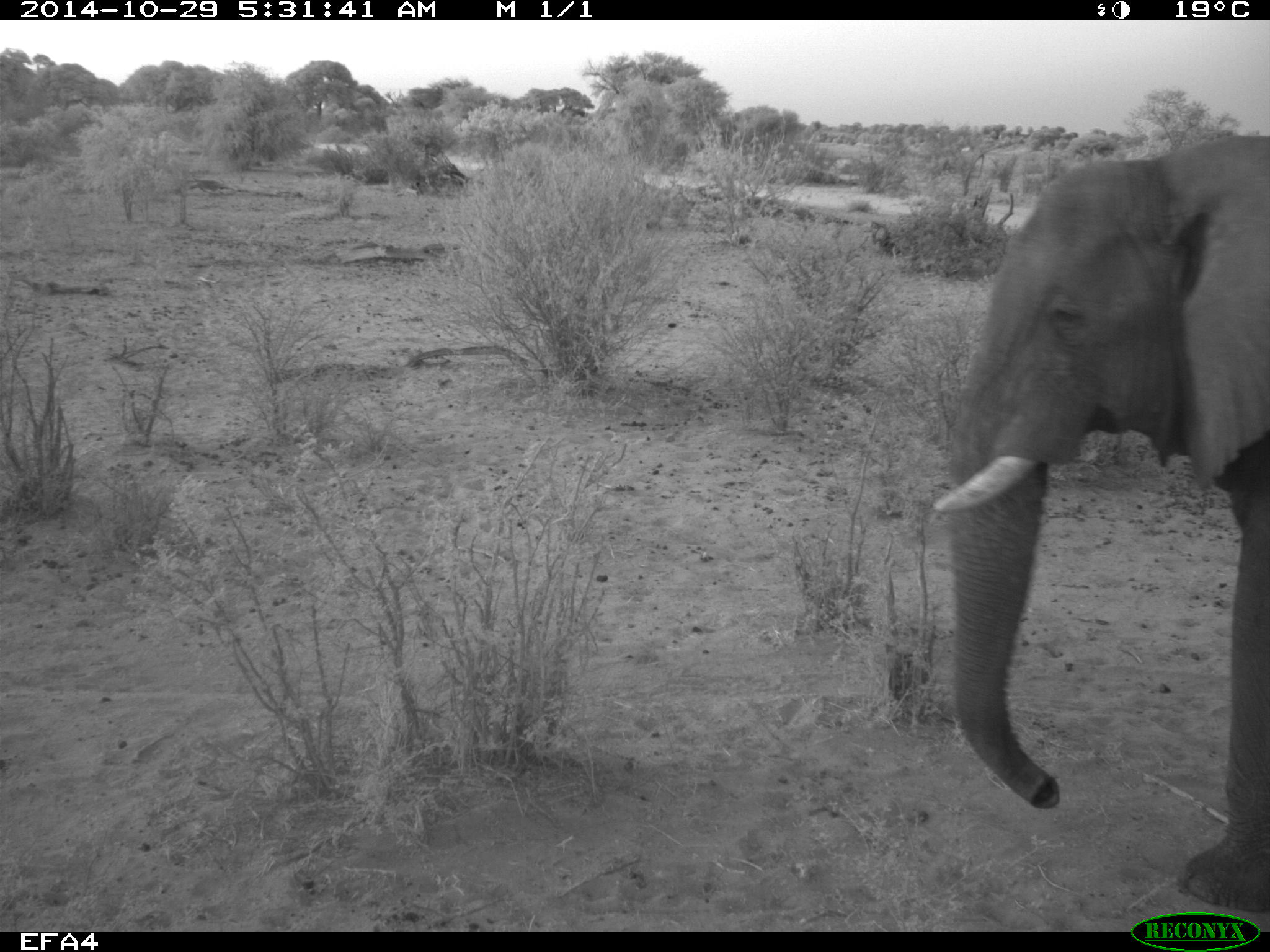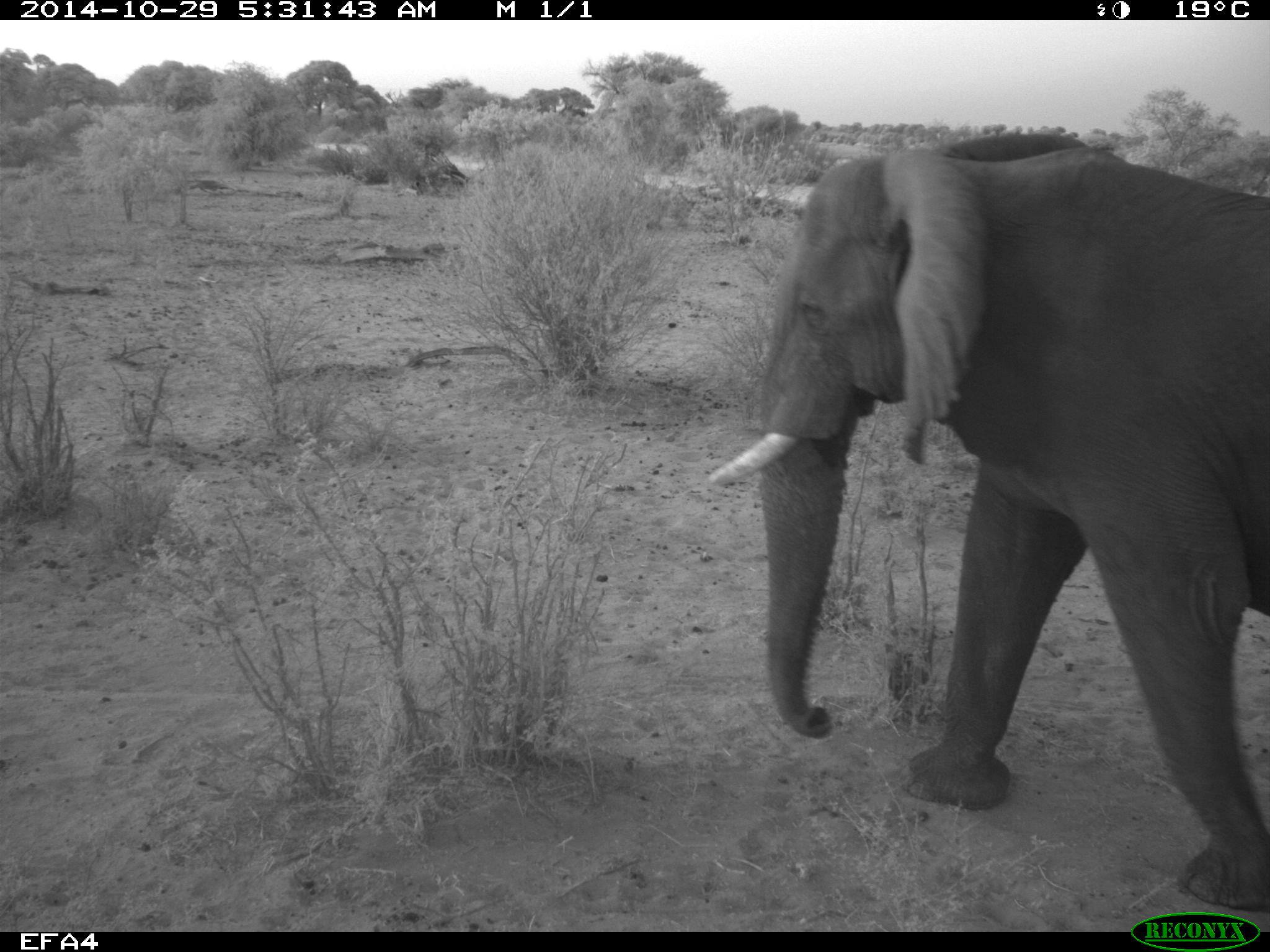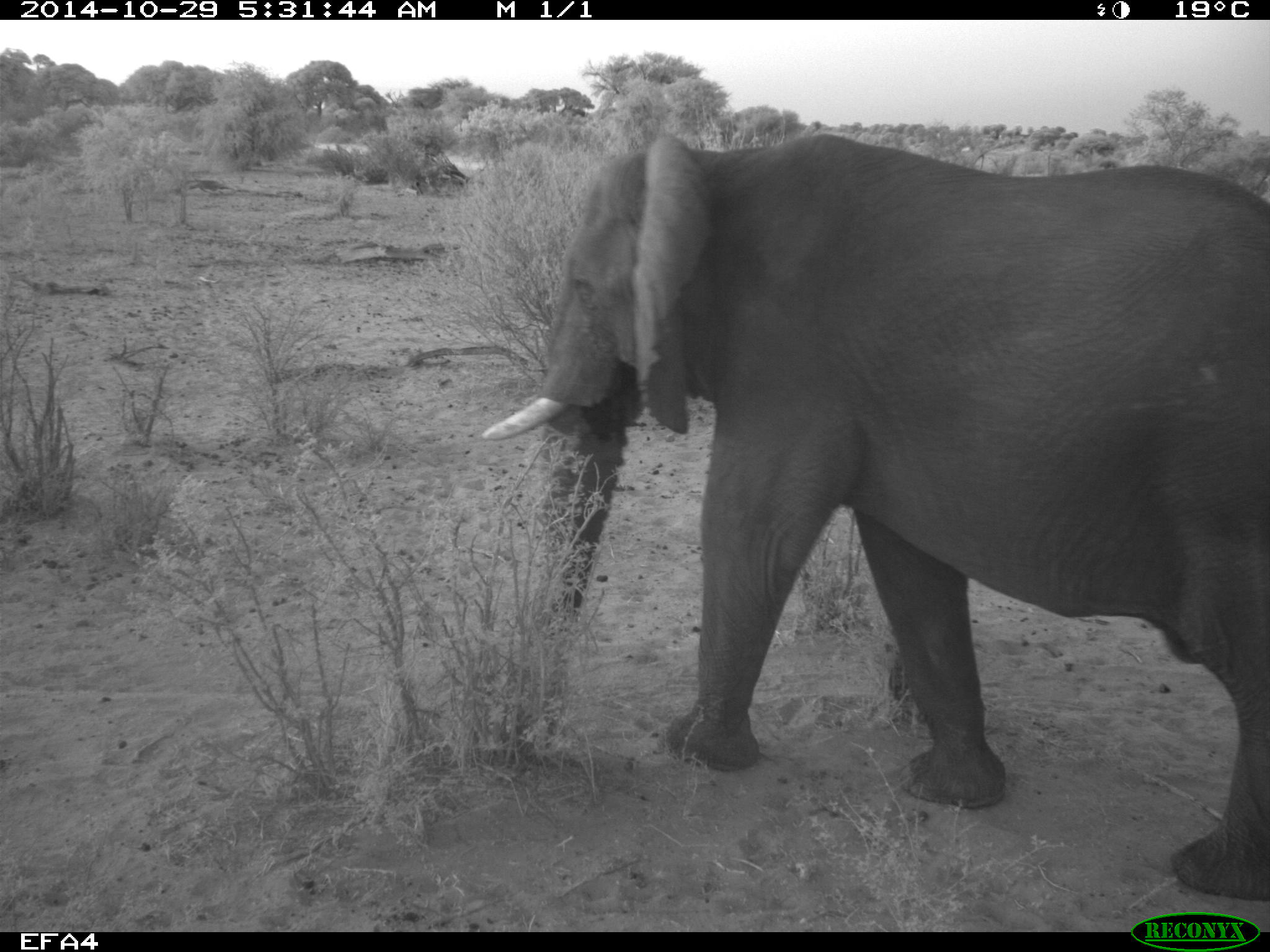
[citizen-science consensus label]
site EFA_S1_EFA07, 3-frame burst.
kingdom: Animalia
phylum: Chordata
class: Mammalia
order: Proboscidea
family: Elephantidae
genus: Loxodonta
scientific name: Loxodonta africana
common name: african bush elephant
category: elephant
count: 1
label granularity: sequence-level